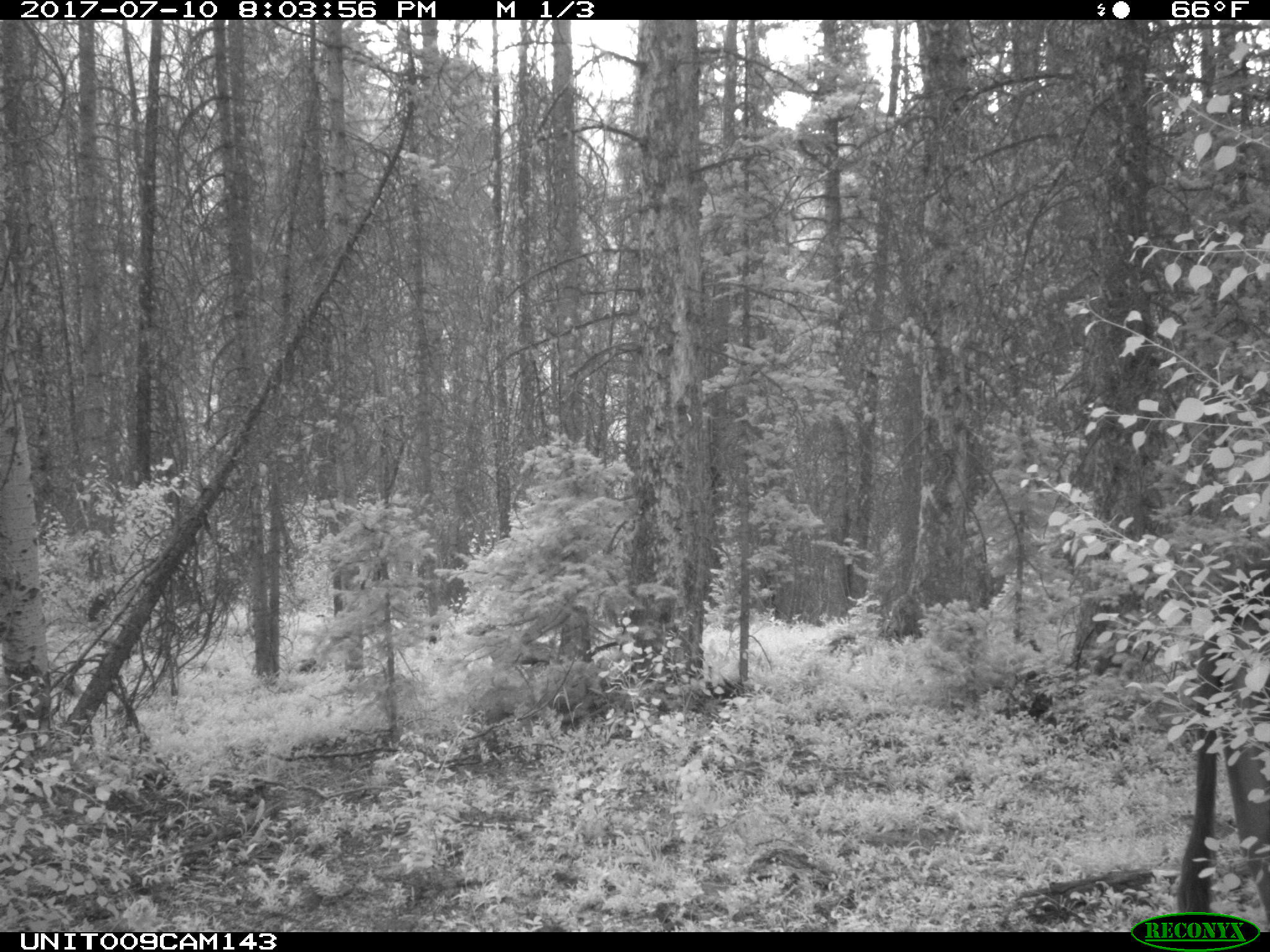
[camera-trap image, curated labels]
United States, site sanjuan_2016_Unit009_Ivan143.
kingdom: Animalia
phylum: Chordata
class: Mammalia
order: Artiodactyla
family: Bovidae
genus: Bos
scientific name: Bos taurus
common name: domestic cow